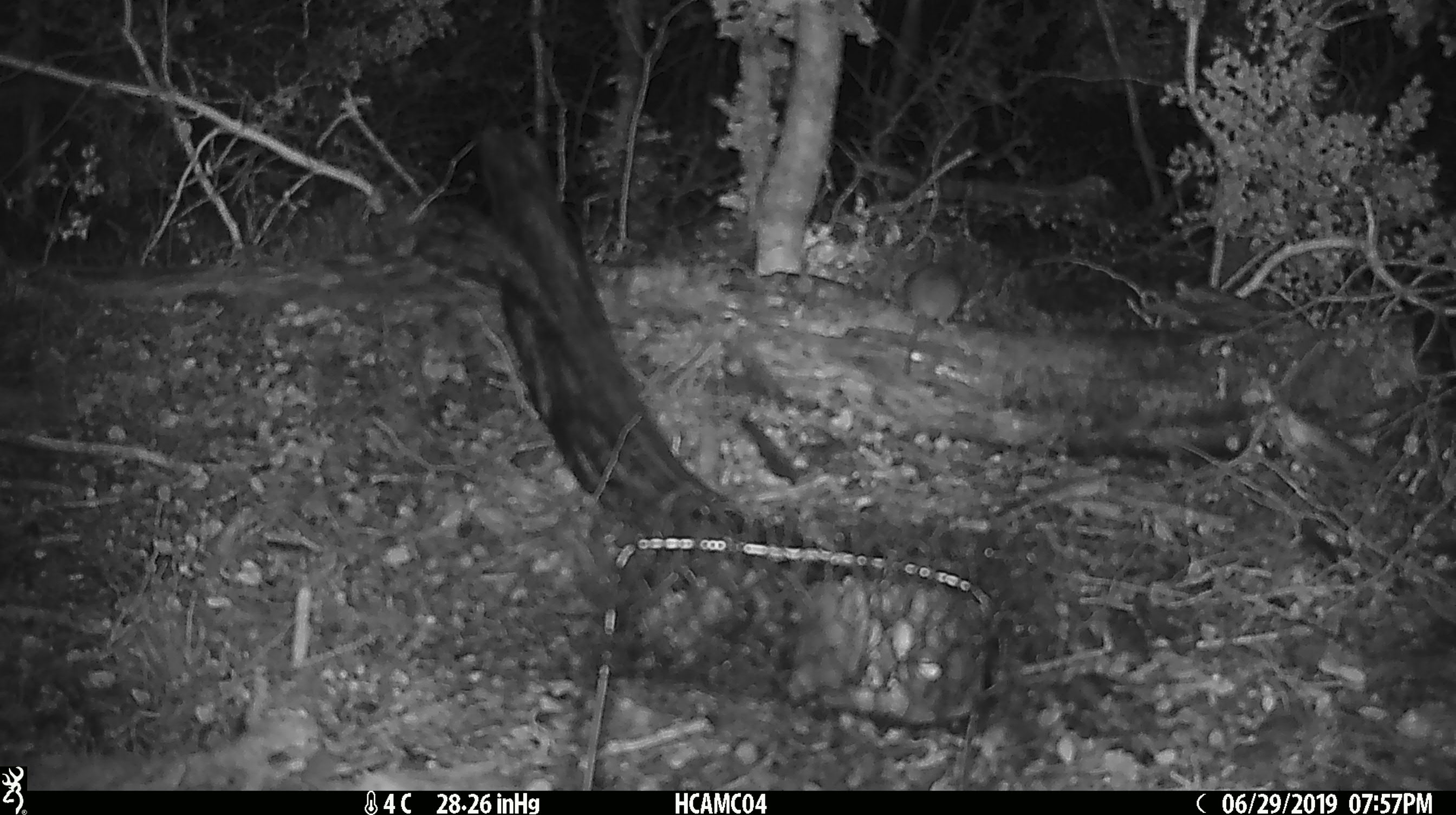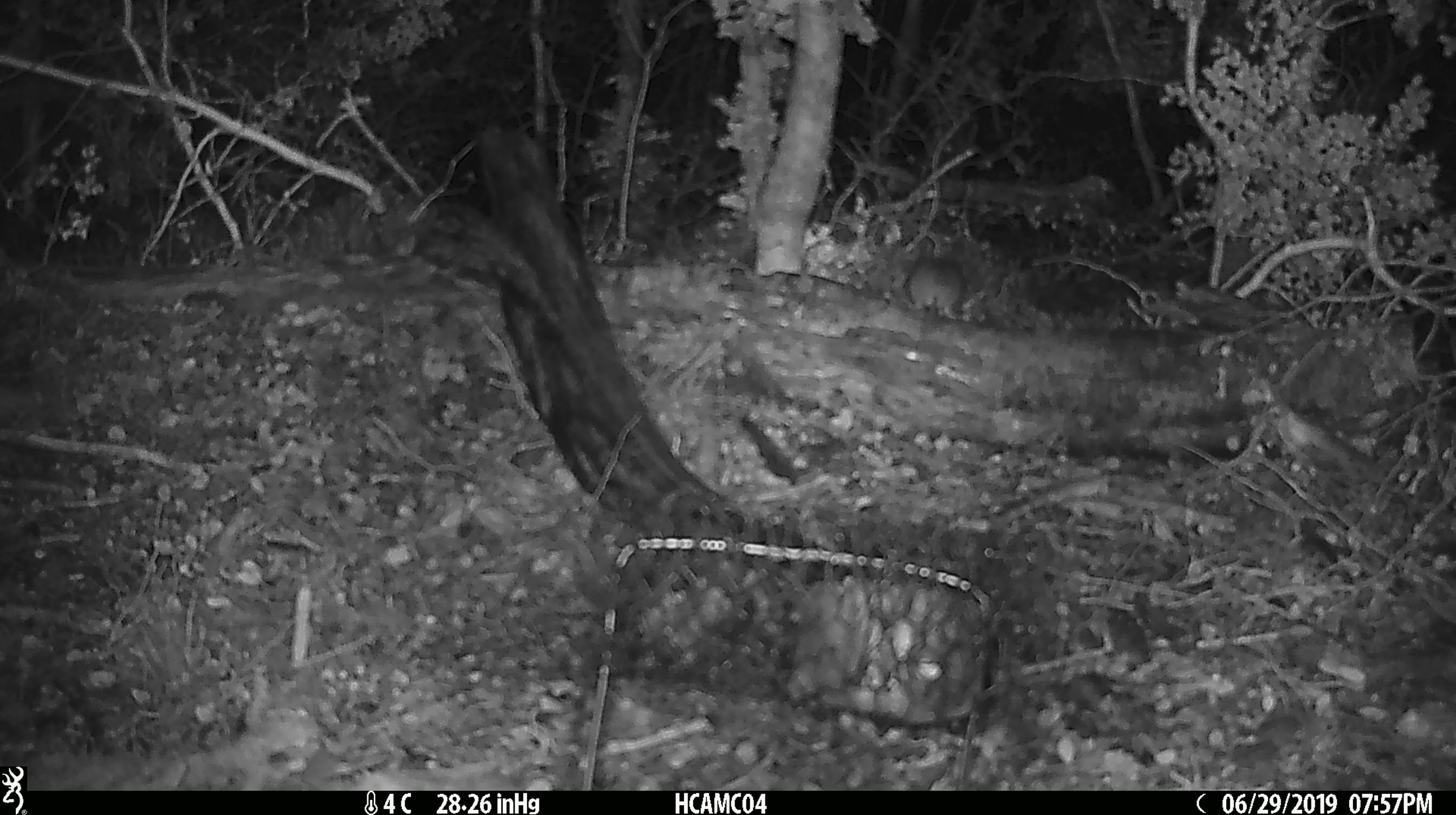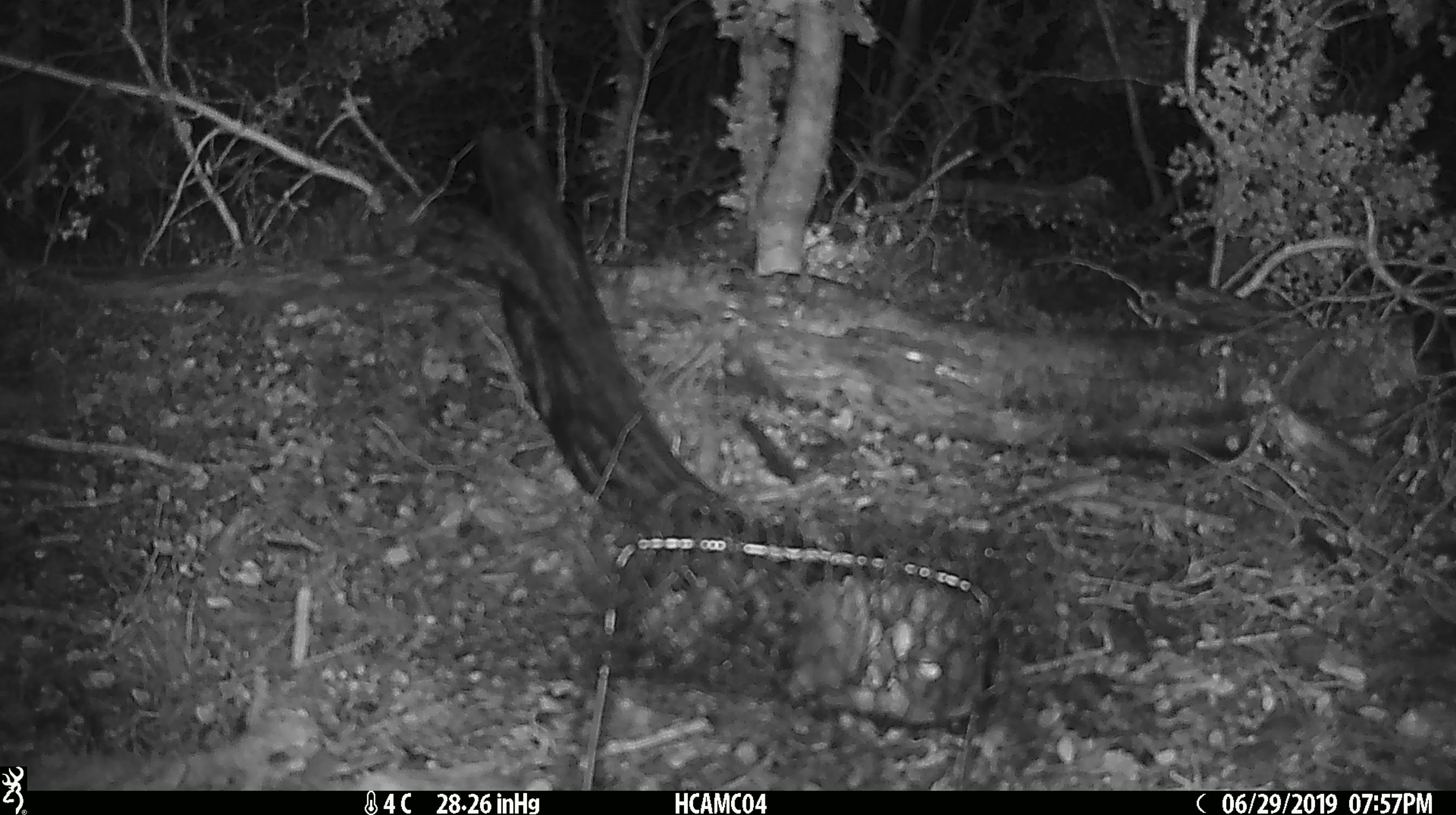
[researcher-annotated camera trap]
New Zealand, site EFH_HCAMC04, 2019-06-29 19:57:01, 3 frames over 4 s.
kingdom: Animalia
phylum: Chordata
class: Mammalia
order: Rodentia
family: Muridae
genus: Mus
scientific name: Mus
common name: mouse